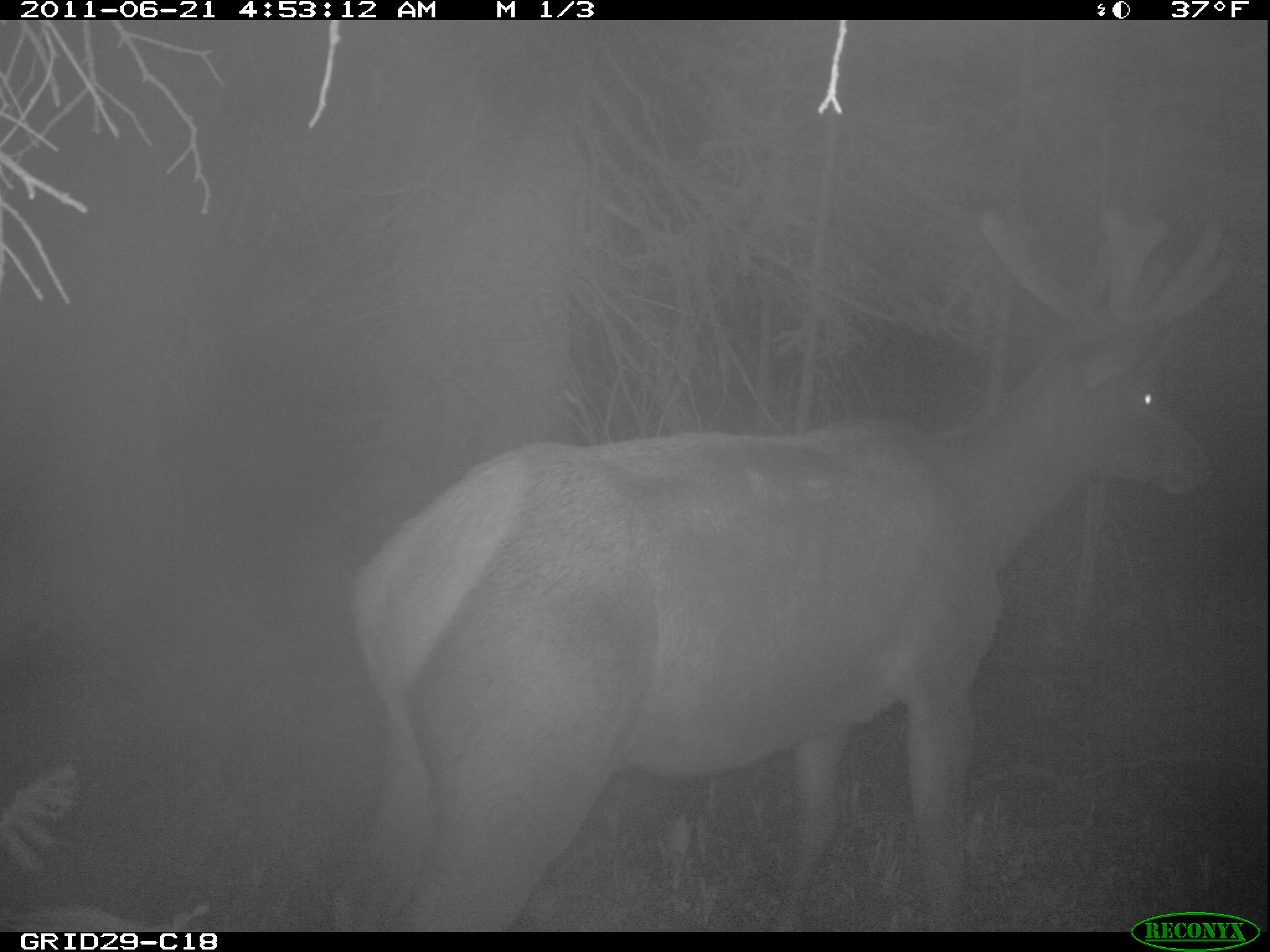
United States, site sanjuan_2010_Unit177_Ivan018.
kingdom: Animalia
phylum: Chordata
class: Mammalia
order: Artiodactyla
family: Cervidae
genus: Cervus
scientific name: Cervus elaphus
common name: red deer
Cervus elaphus (red deer).